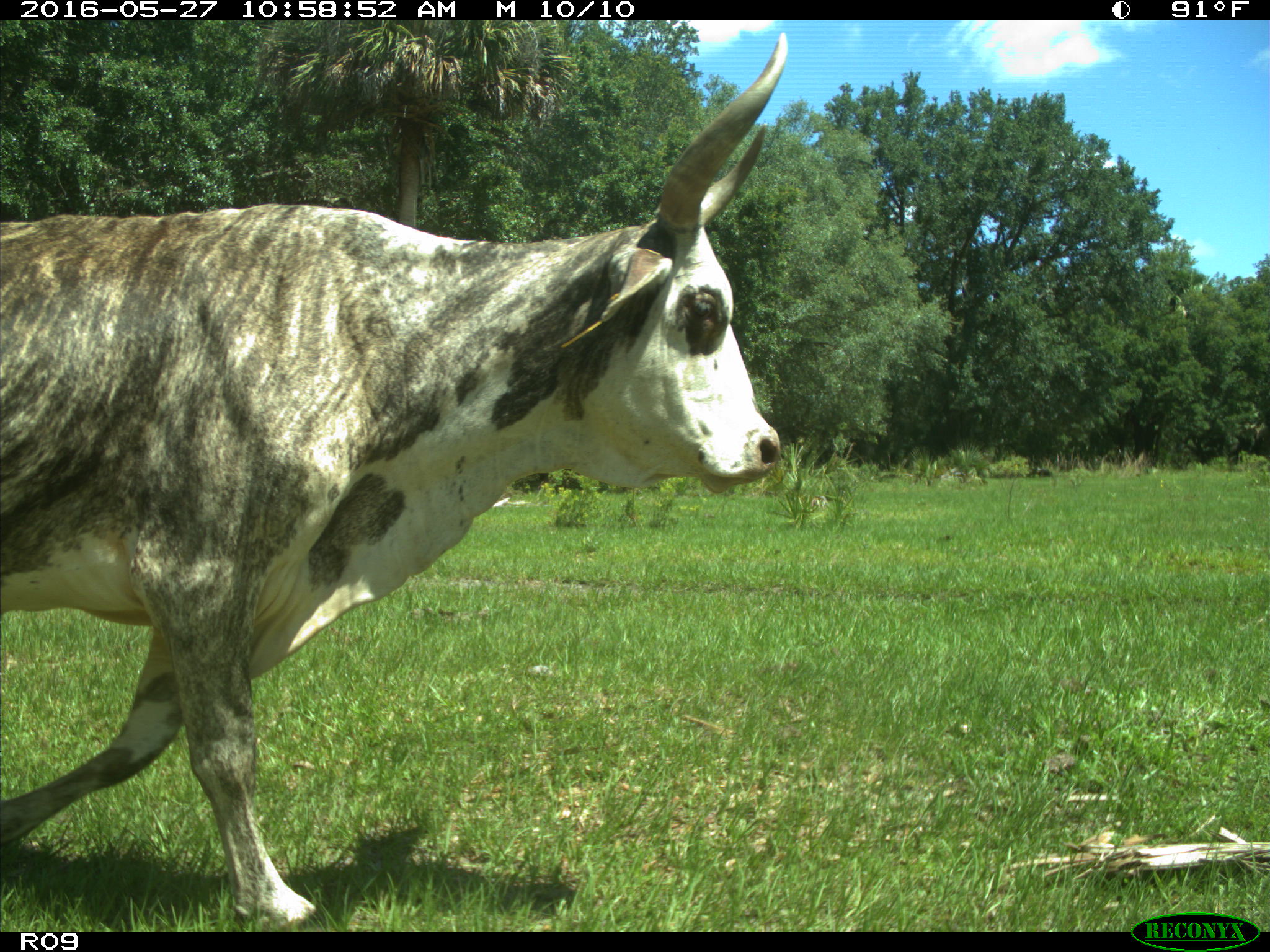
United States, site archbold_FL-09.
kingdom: Animalia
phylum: Chordata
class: Mammalia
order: Artiodactyla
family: Bovidae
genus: Bos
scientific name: Bos taurus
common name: domestic cow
Bos taurus (domestic cow).